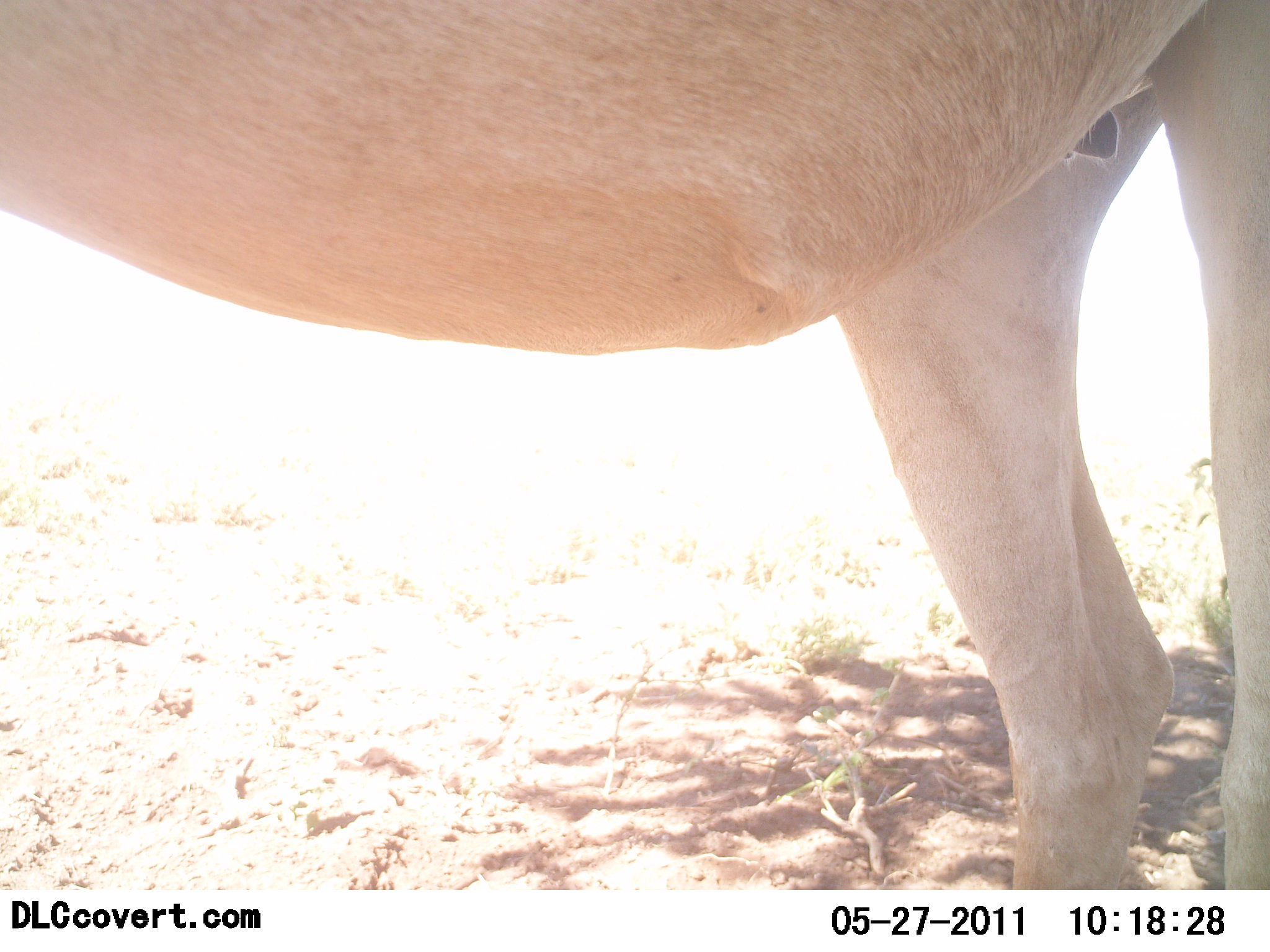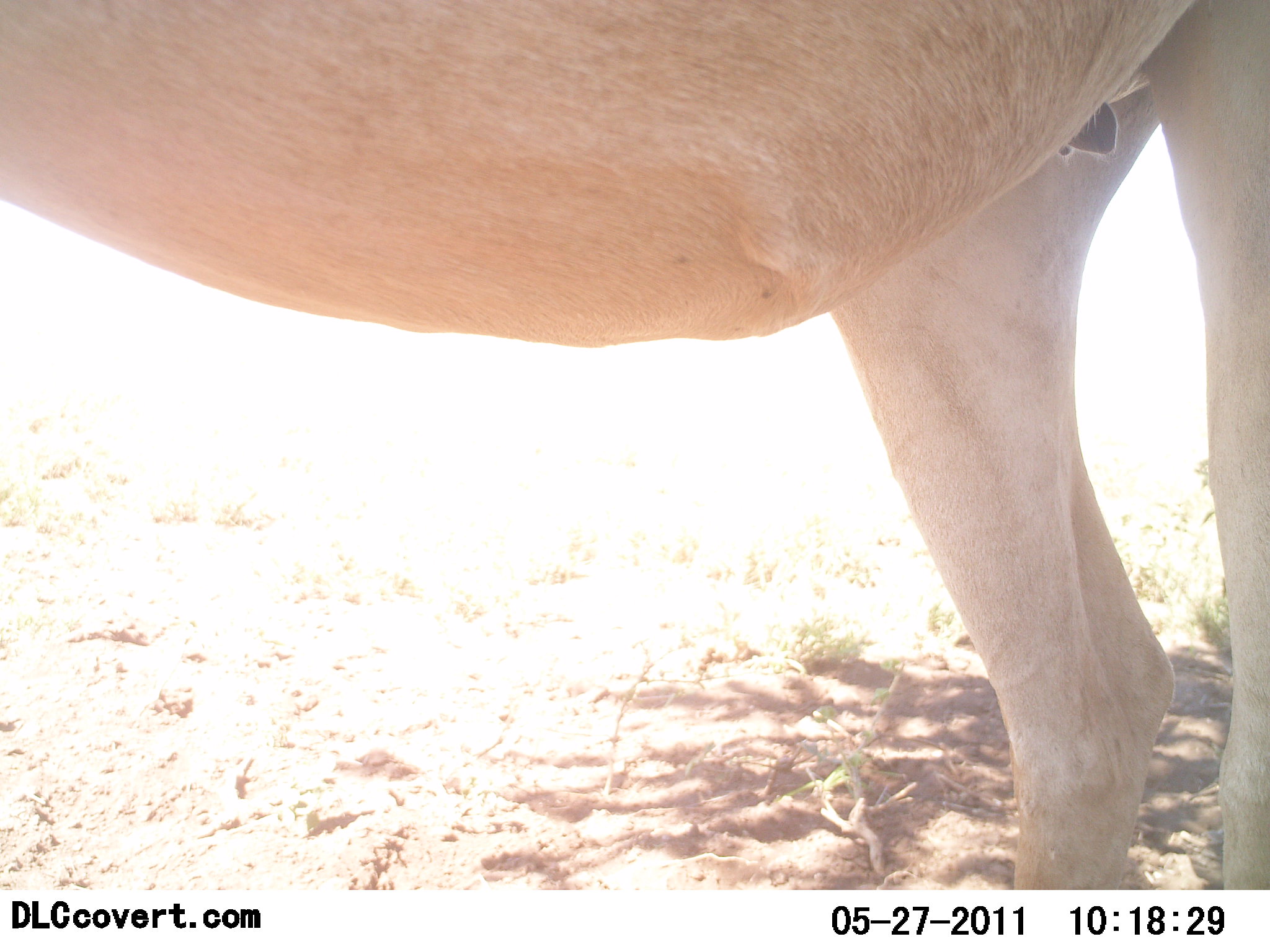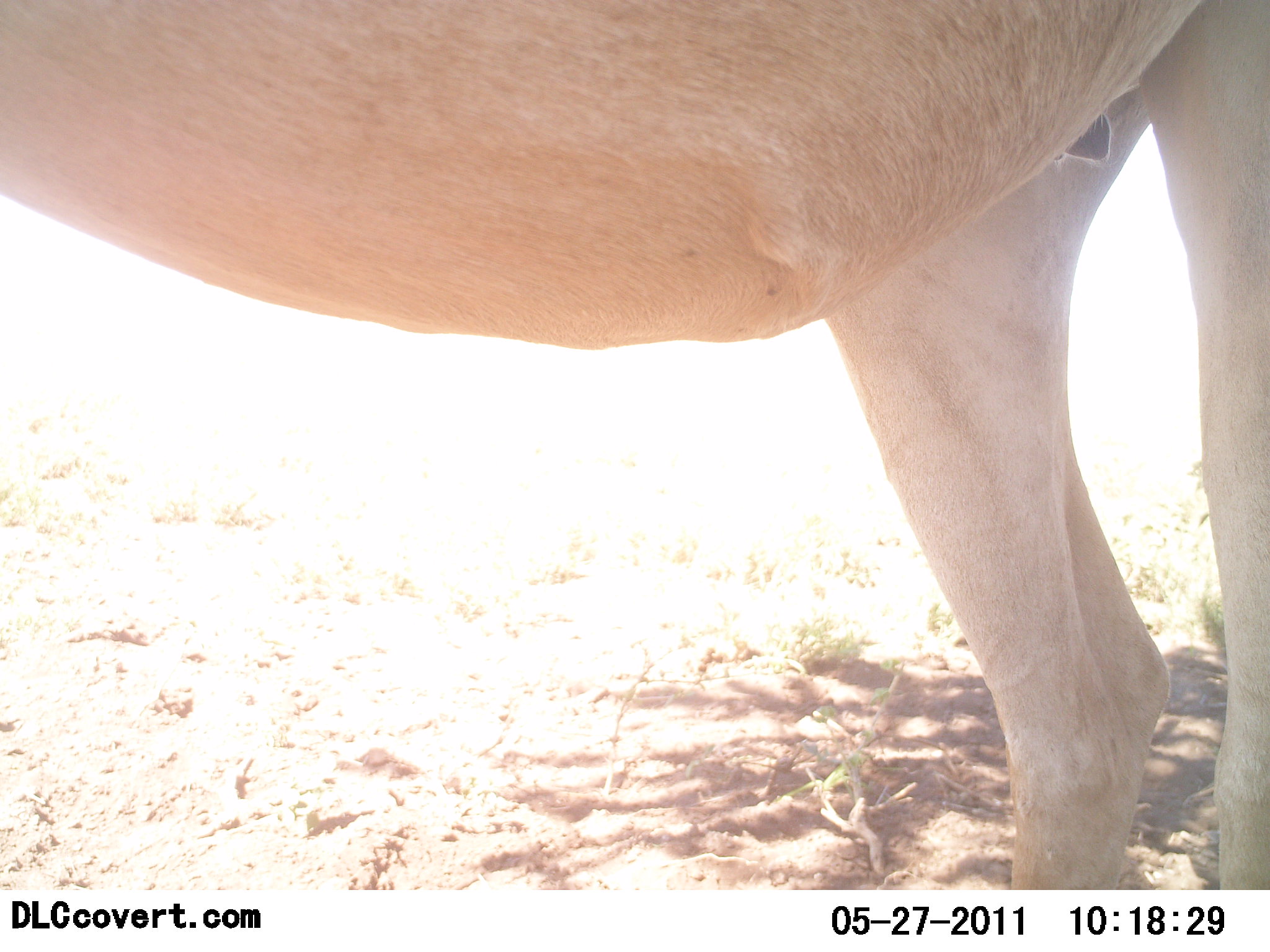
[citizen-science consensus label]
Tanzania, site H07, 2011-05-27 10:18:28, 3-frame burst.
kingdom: Animalia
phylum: Chordata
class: Mammalia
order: Artiodactyla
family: Bovidae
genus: Alcelaphus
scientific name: Alcelaphus buselaphus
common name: hartebeest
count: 1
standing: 100%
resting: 0%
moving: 0%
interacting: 0%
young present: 0%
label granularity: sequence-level